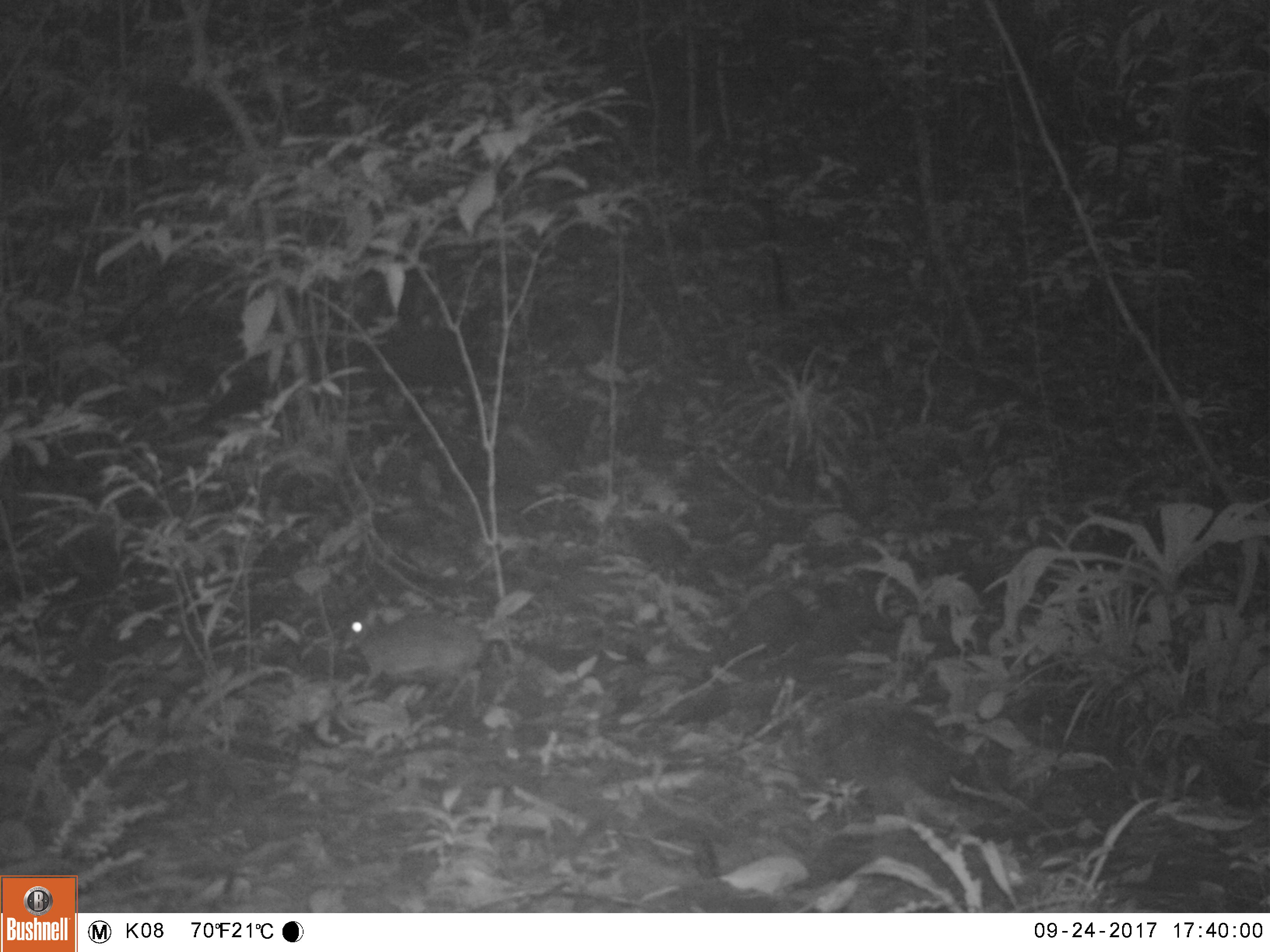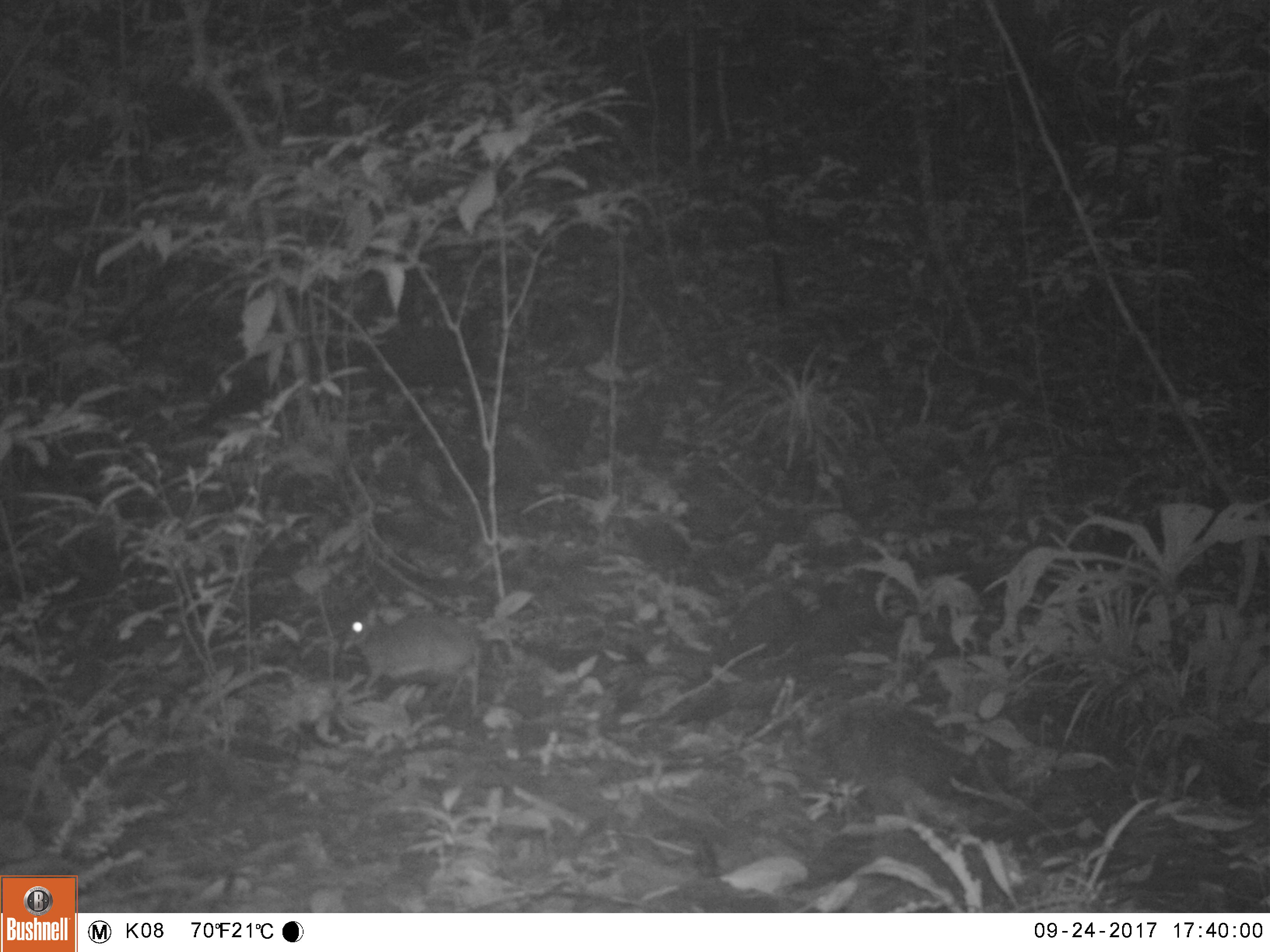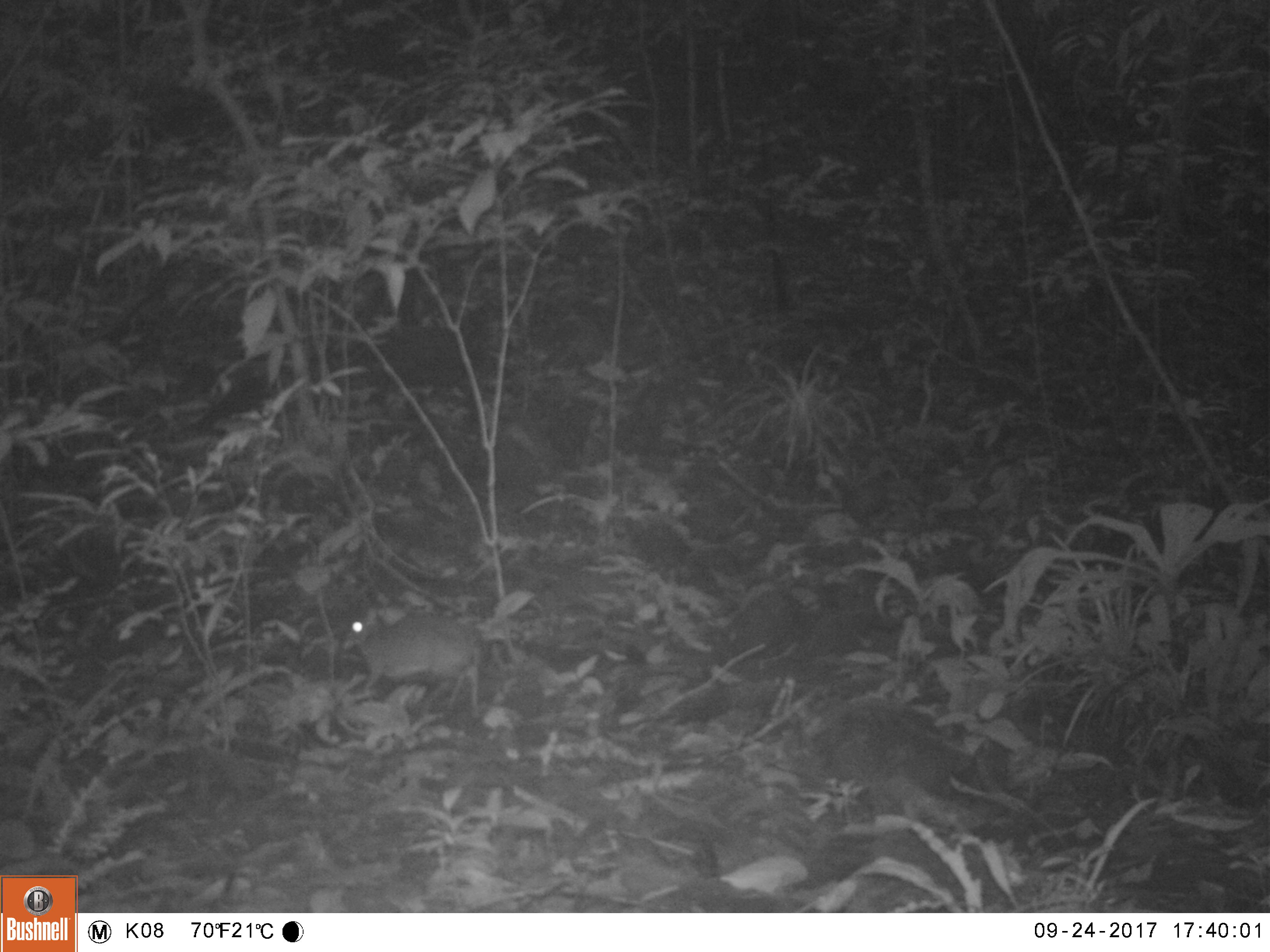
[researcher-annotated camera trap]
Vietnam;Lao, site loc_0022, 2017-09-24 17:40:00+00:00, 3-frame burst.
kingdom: Animalia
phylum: Chordata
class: Mammalia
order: Artiodactyla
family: Tragulidae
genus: Moschiola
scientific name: Moschiola meminna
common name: chevrotain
Chevrotain (Moschiola meminna). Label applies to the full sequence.